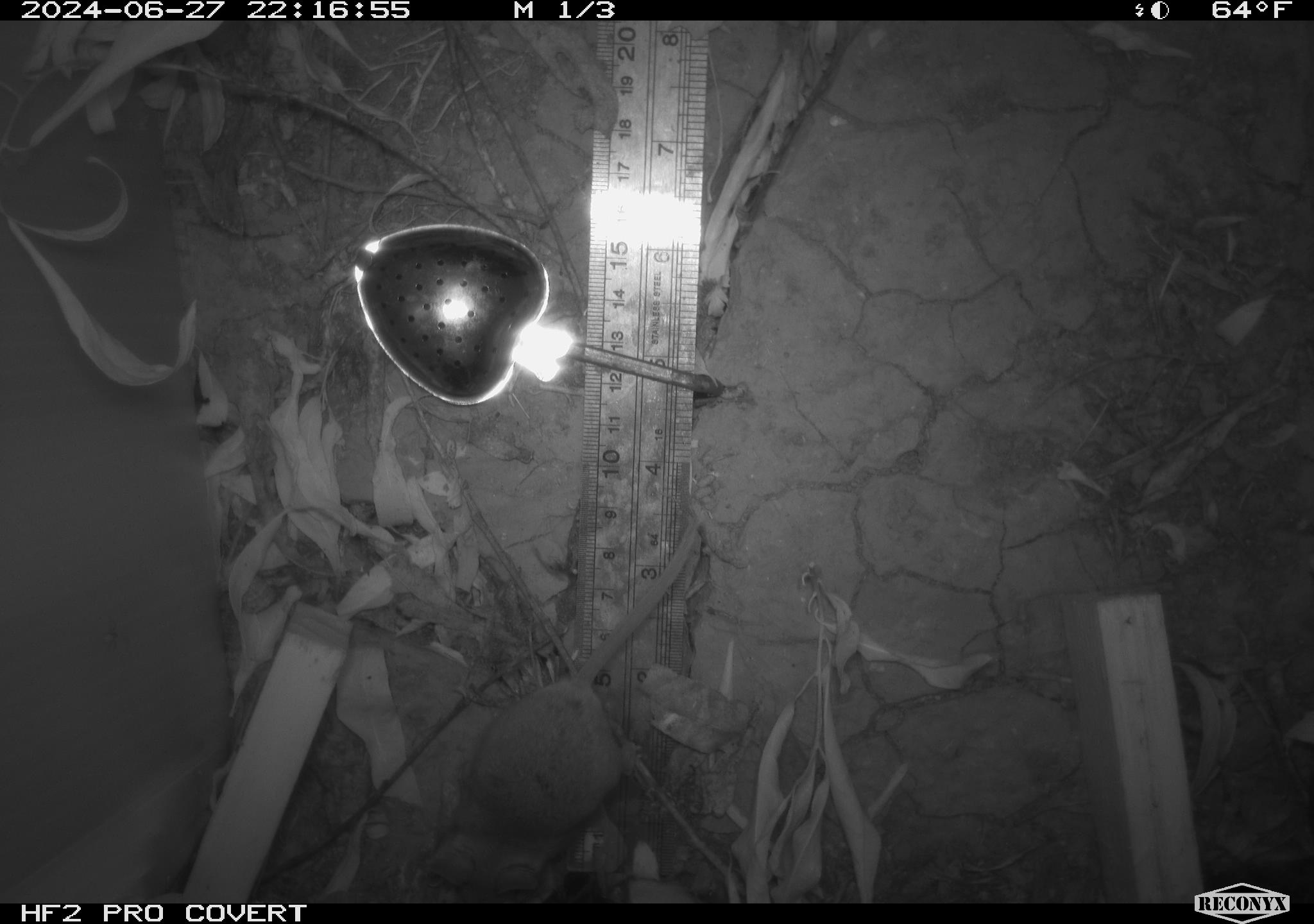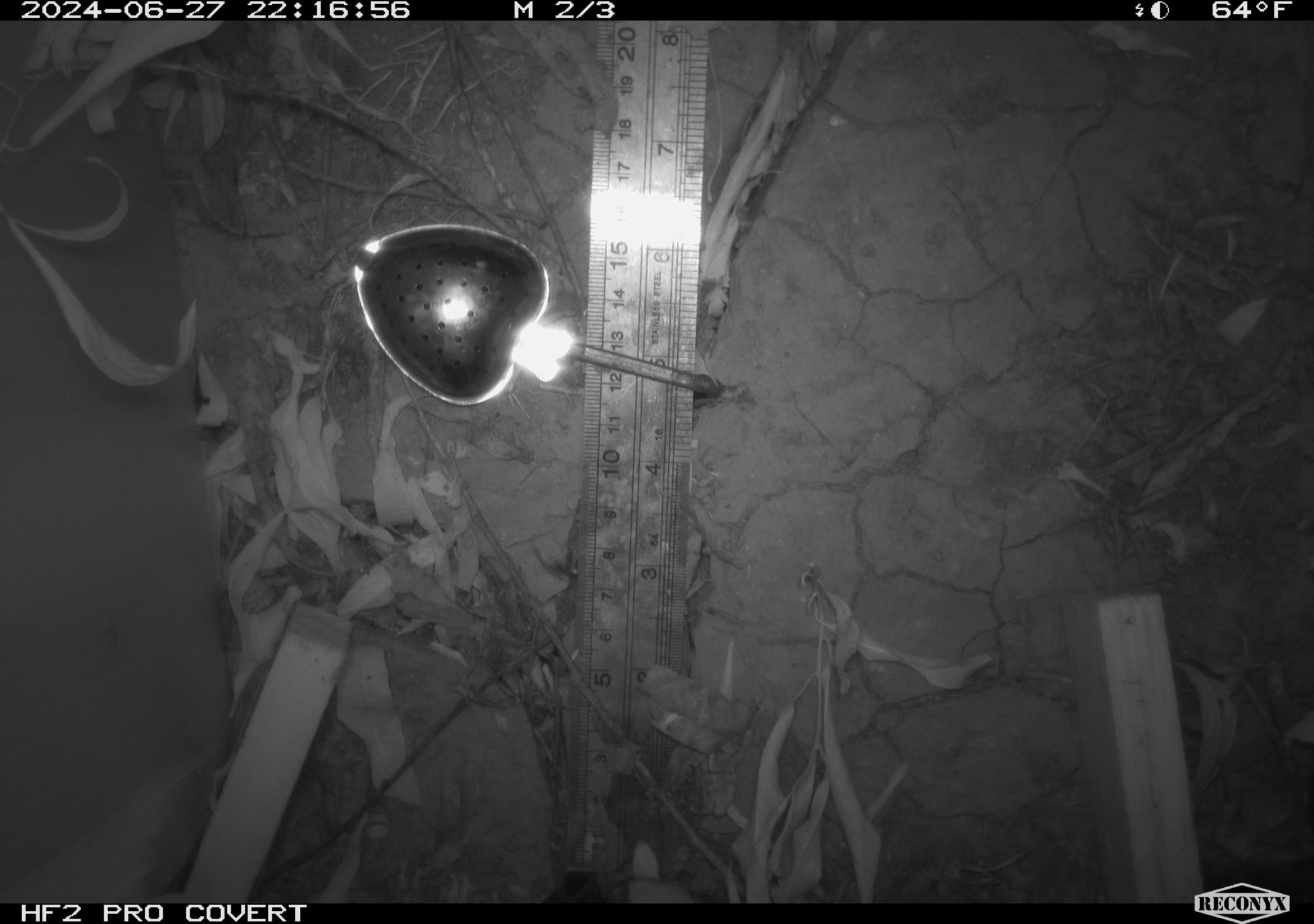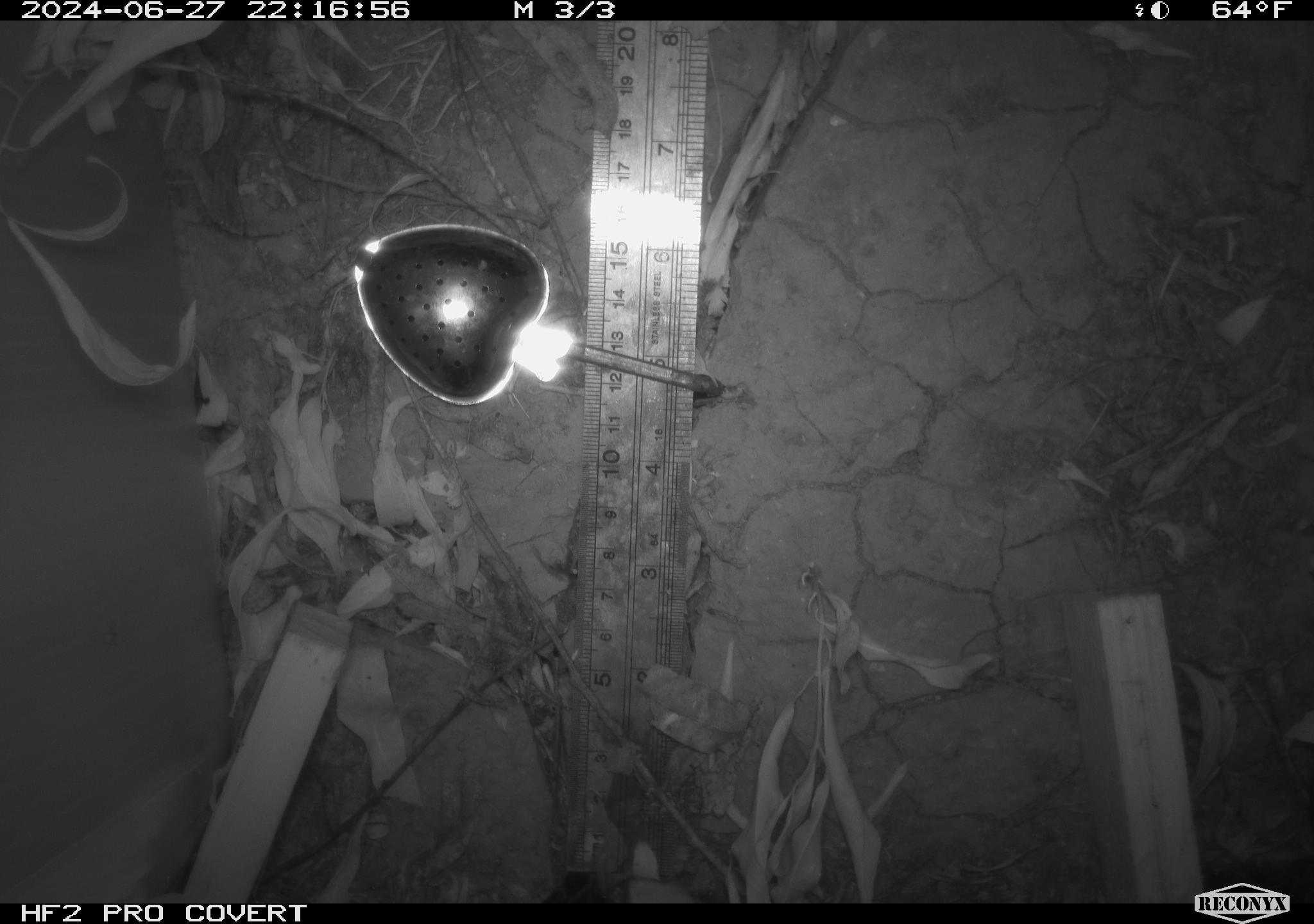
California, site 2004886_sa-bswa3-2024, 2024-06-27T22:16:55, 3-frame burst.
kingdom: Animalia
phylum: Chordata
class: Mammalia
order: Rodentia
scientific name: Rodentia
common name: mouse species